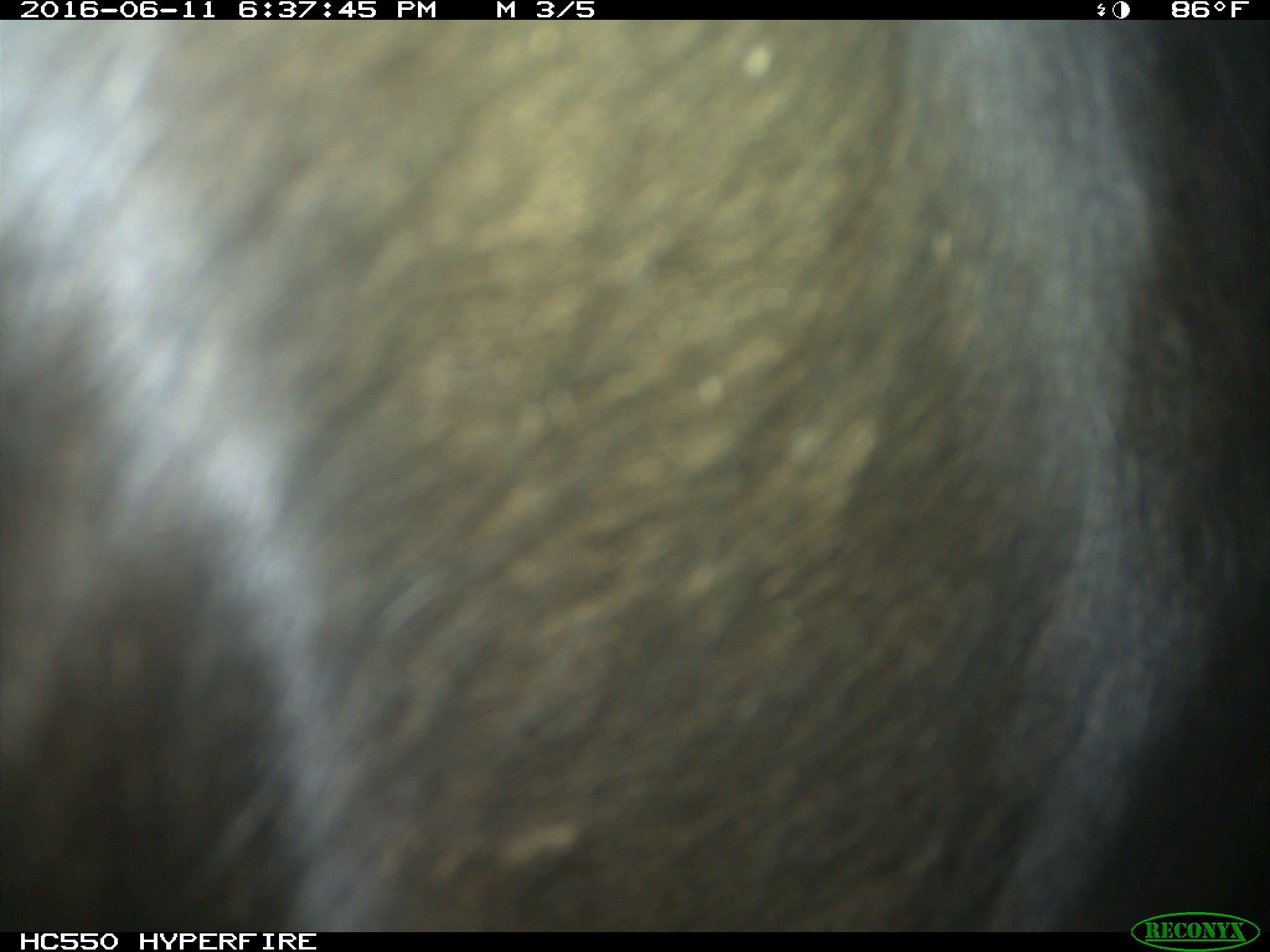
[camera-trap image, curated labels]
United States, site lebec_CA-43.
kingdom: Animalia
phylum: Chordata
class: Mammalia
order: Artiodactyla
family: Bovidae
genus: Bos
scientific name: Bos taurus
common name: domestic cow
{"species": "Bos taurus (domestic cow)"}